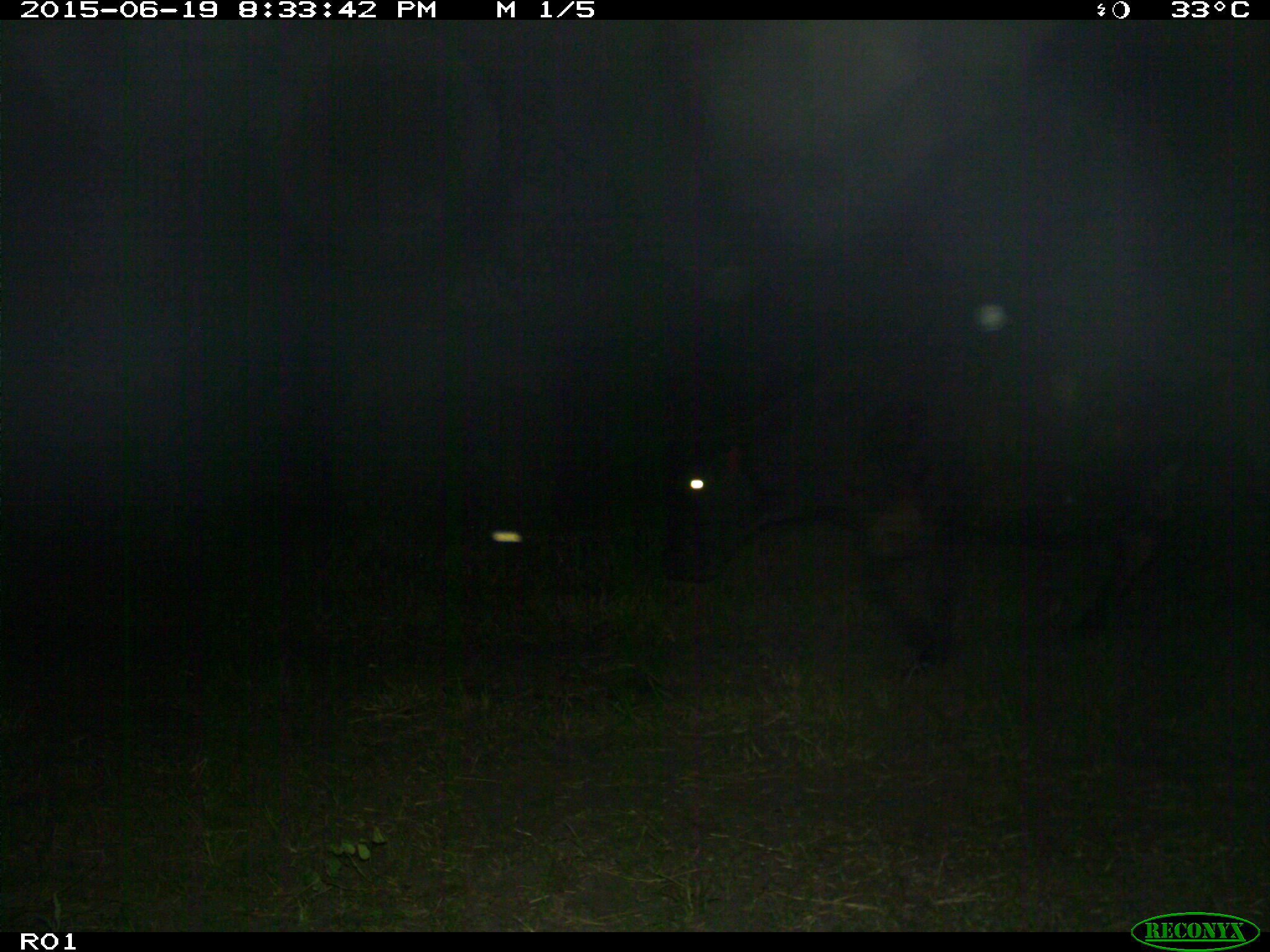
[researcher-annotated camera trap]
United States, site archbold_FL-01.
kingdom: Animalia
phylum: Chordata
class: Mammalia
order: Artiodactyla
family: Bovidae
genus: Bos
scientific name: Bos taurus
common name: domestic cow